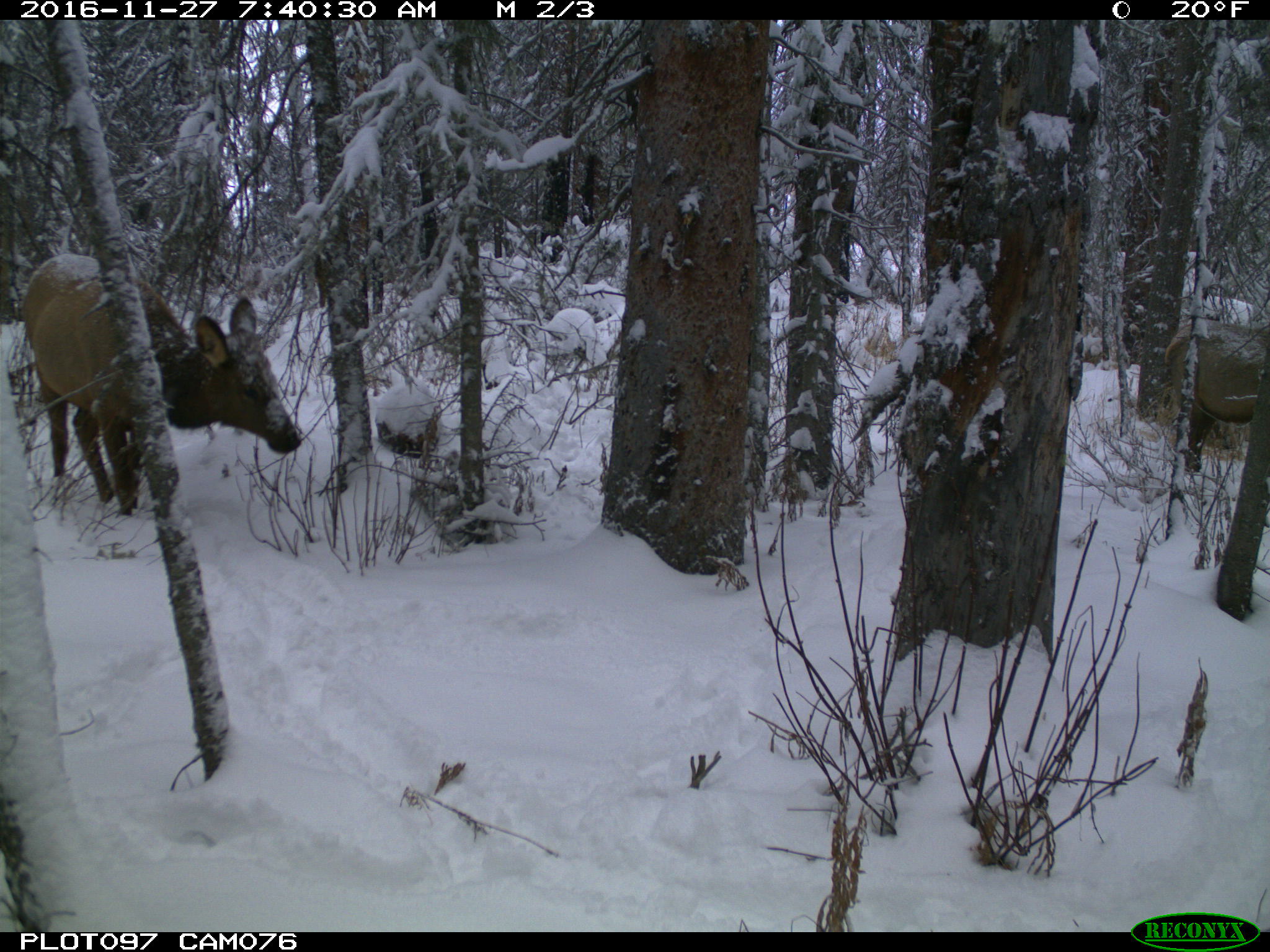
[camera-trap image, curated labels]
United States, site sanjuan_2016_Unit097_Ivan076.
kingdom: Animalia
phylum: Chordata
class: Mammalia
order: Artiodactyla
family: Cervidae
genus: Cervus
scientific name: Cervus elaphus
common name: red deer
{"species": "Cervus elaphus (red deer)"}